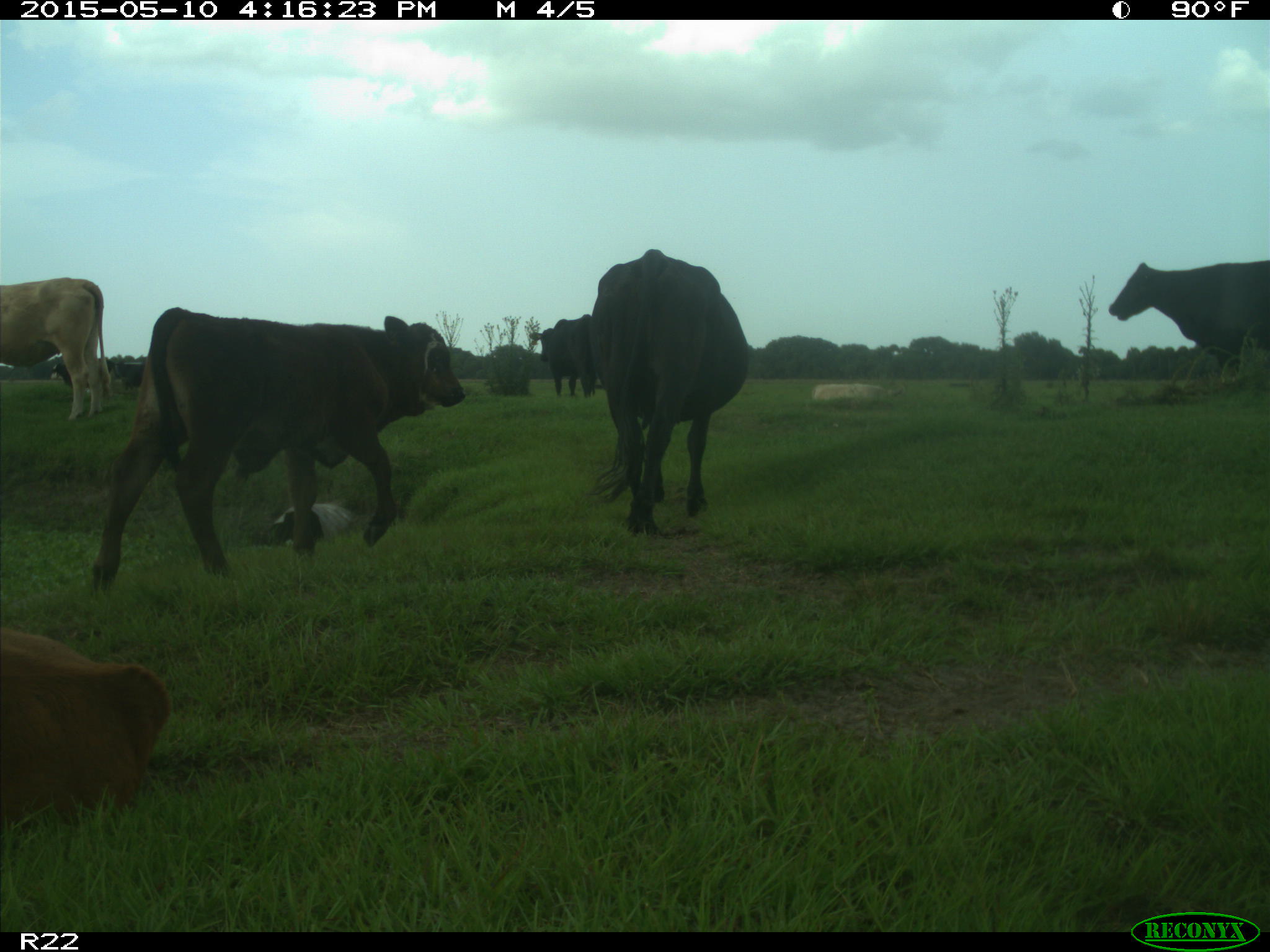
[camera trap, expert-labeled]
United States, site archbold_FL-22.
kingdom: Animalia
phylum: Chordata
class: Mammalia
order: Artiodactyla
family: Bovidae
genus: Bos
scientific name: Bos taurus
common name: domestic cow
Bos taurus (domestic cow).